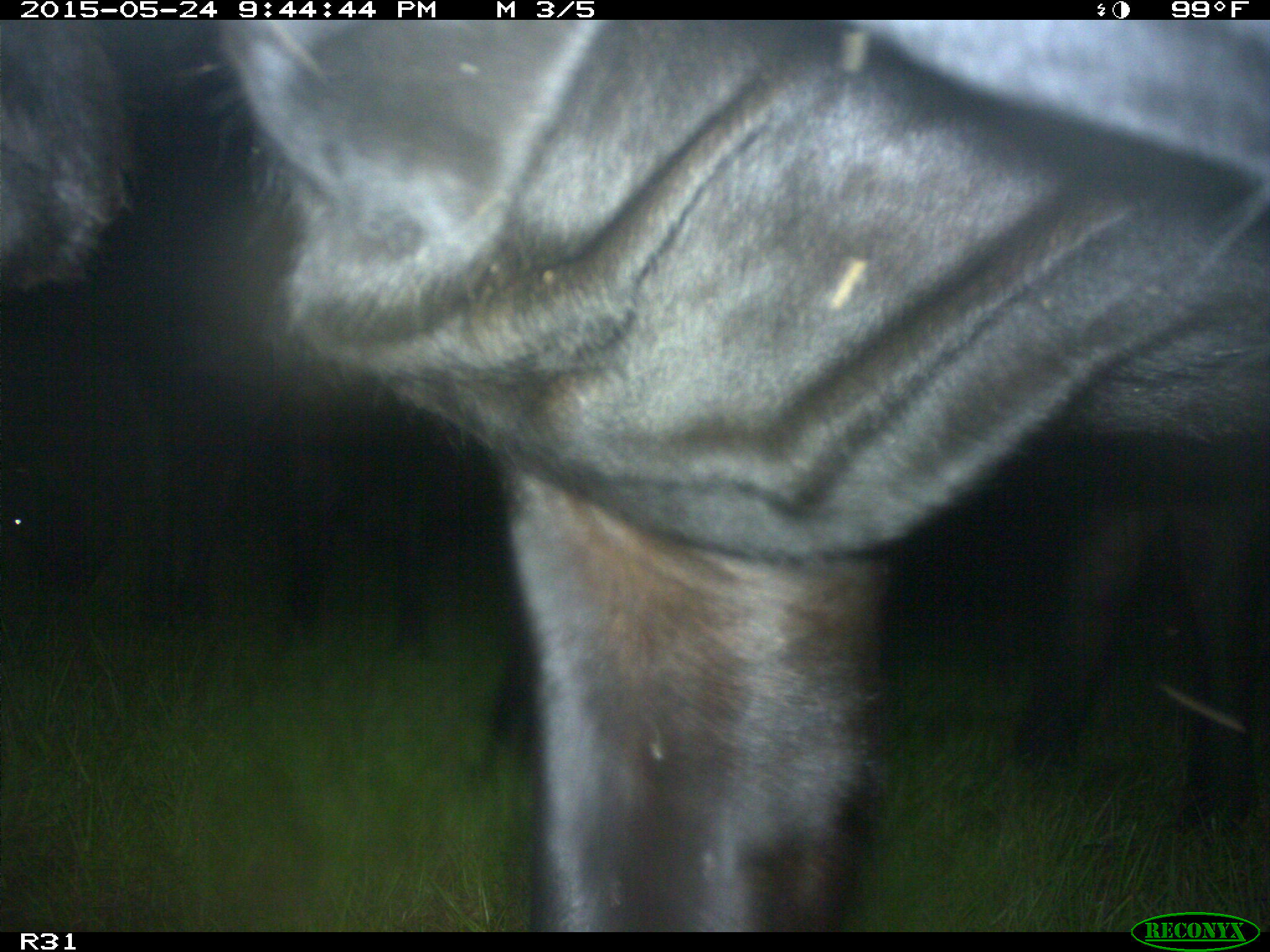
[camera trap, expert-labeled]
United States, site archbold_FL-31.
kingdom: Animalia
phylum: Chordata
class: Mammalia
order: Artiodactyla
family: Bovidae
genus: Bos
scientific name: Bos taurus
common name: domestic cow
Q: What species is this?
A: Bos taurus (domestic cow).